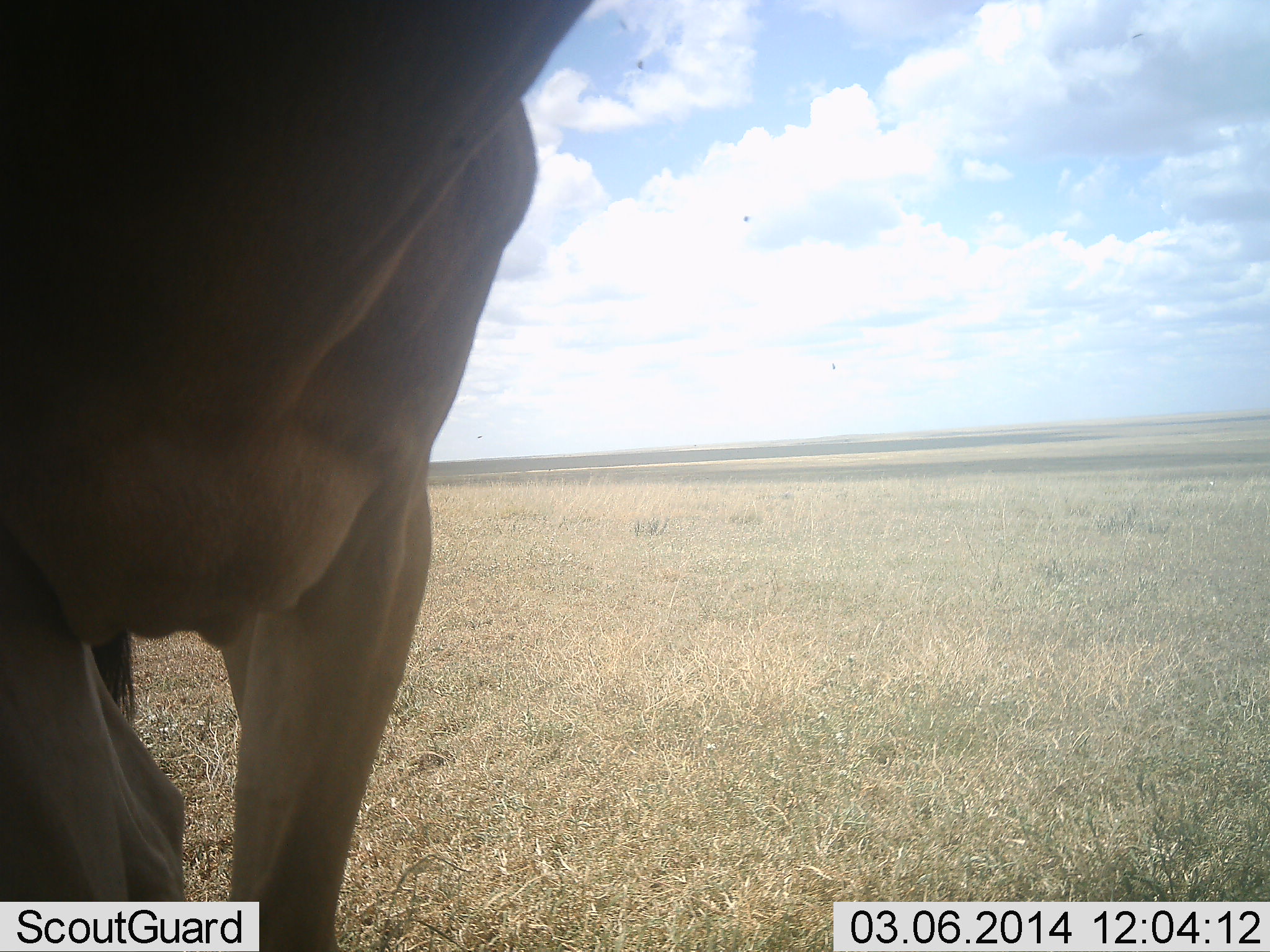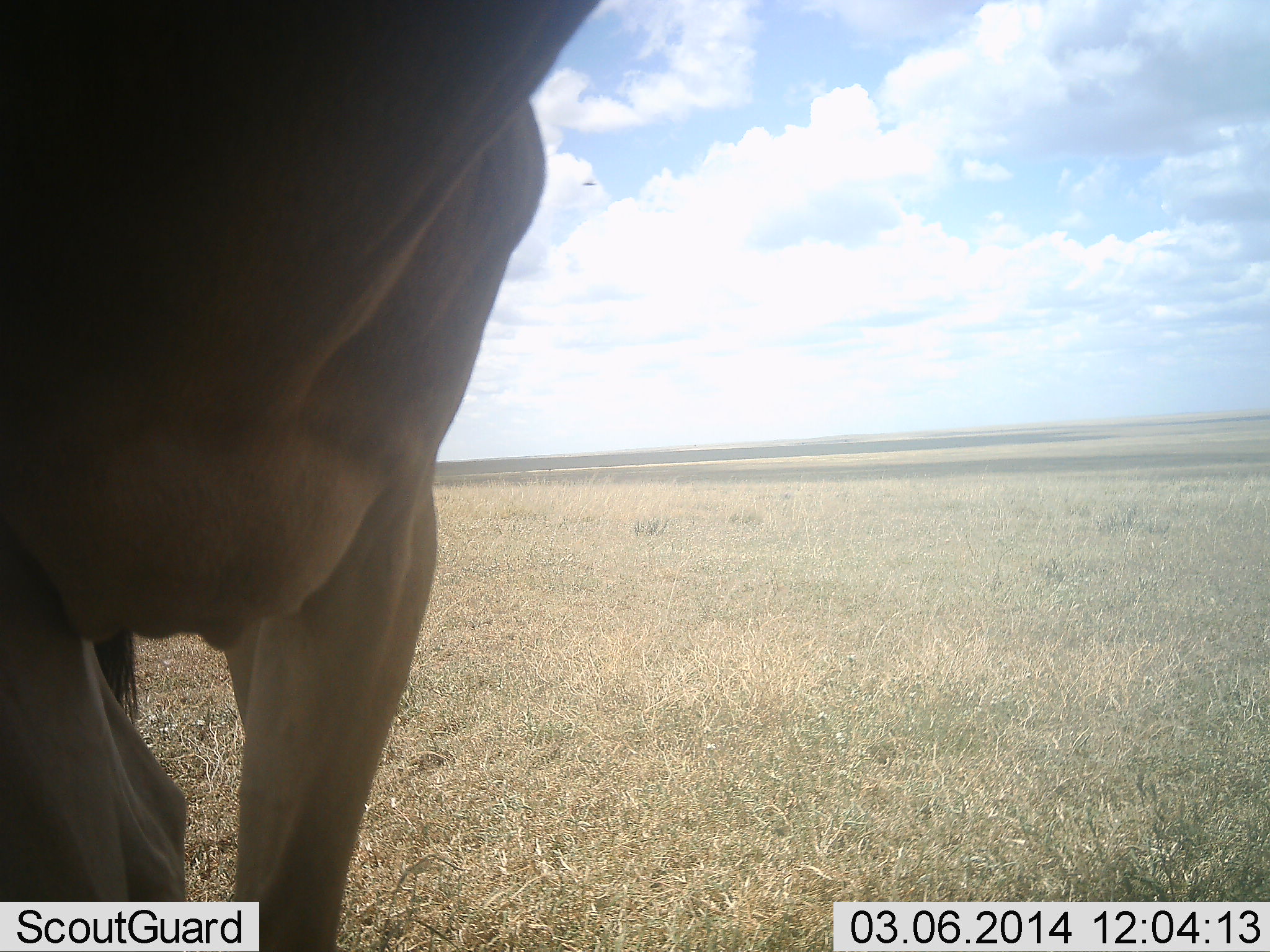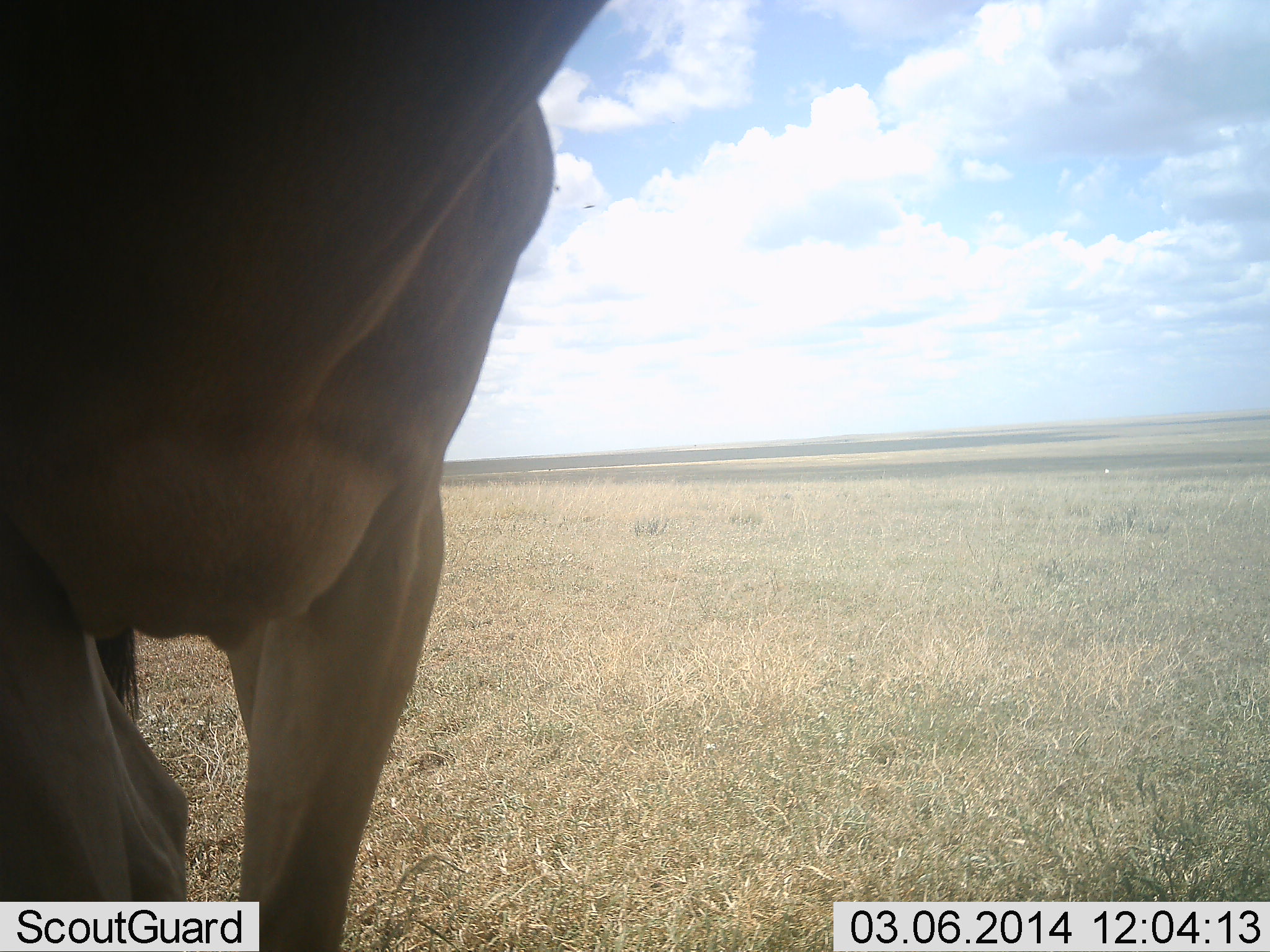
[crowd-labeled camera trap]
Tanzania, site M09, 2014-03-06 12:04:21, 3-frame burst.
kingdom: Animalia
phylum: Chordata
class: Mammalia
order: Artiodactyla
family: Bovidae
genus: Alcelaphus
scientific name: Alcelaphus buselaphus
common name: hartebeest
Hartebeest (Alcelaphus buselaphus), count 1. Behavior (volunteer vote fractions): standing 100%, resting 0%, moving 0%, interacting 0%. Young present (vote fraction): 0%. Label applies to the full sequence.